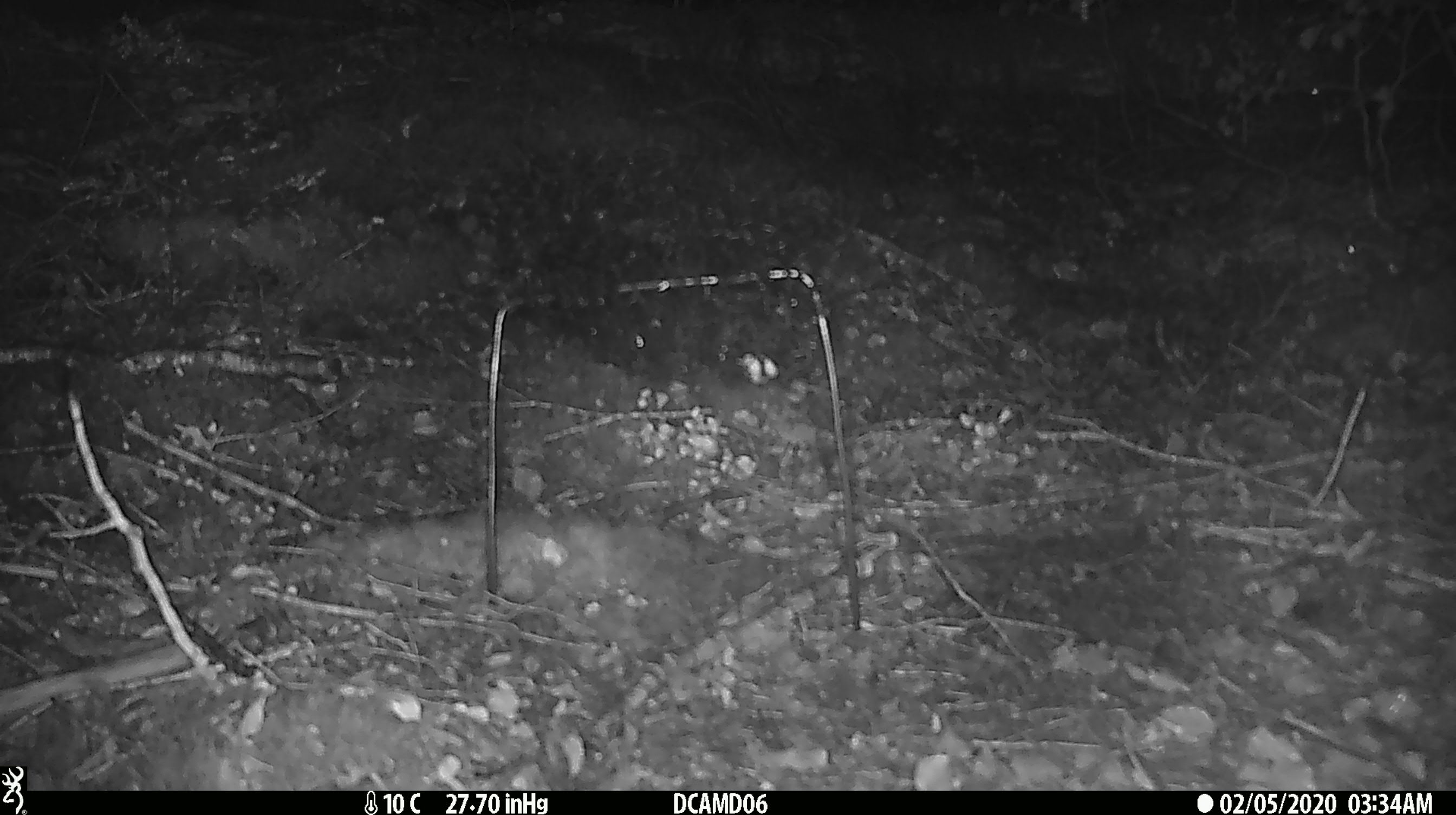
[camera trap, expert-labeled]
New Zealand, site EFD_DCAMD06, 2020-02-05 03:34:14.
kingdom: Animalia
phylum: Chordata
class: Mammalia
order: Rodentia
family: Muridae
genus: Mus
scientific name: Mus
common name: mouse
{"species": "mouse (Mus)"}